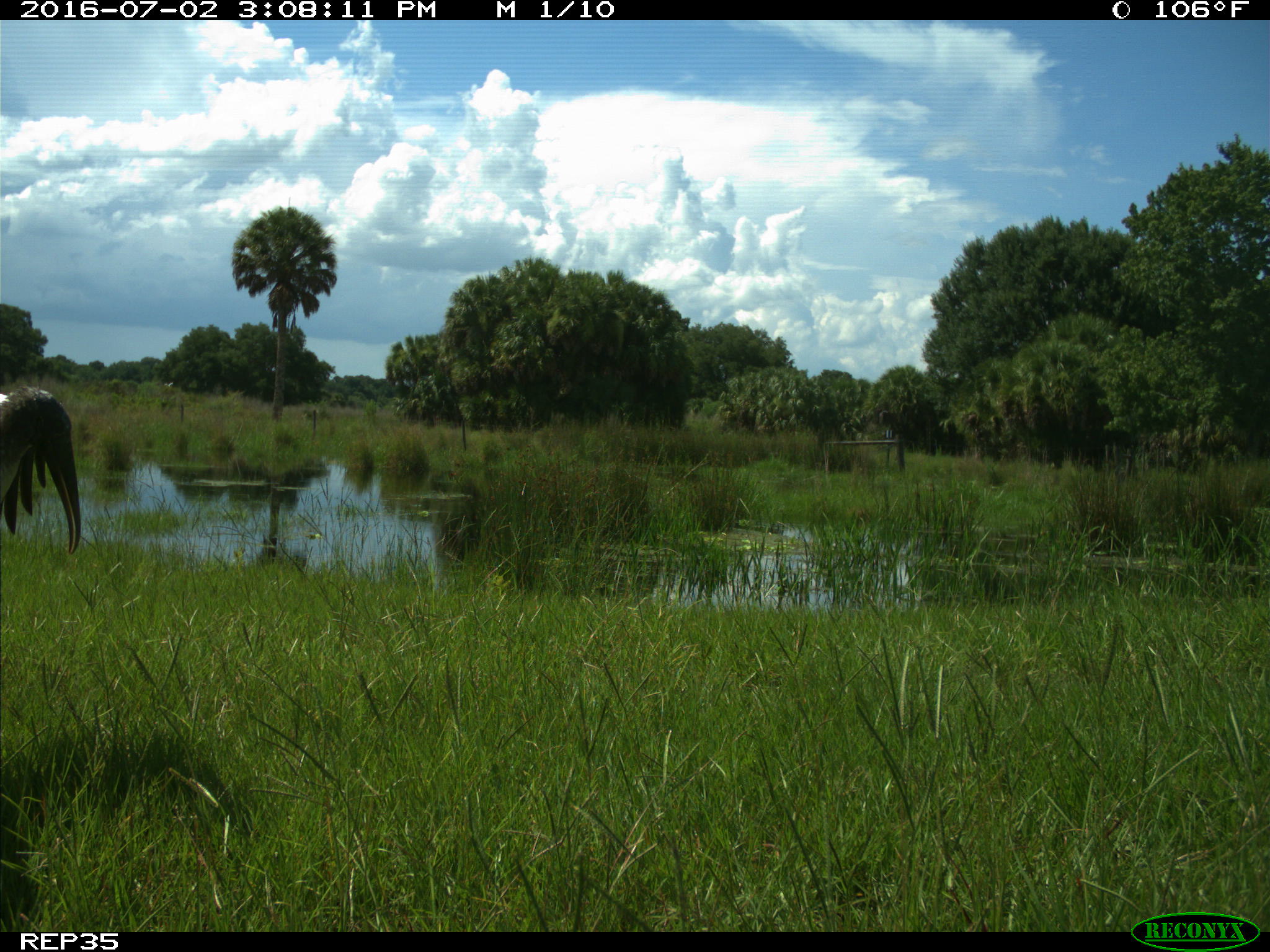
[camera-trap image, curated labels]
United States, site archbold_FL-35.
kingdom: Animalia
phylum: Chordata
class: Aves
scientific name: Aves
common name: birds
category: unidentified bird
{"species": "unidentified bird (birds) (Aves)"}